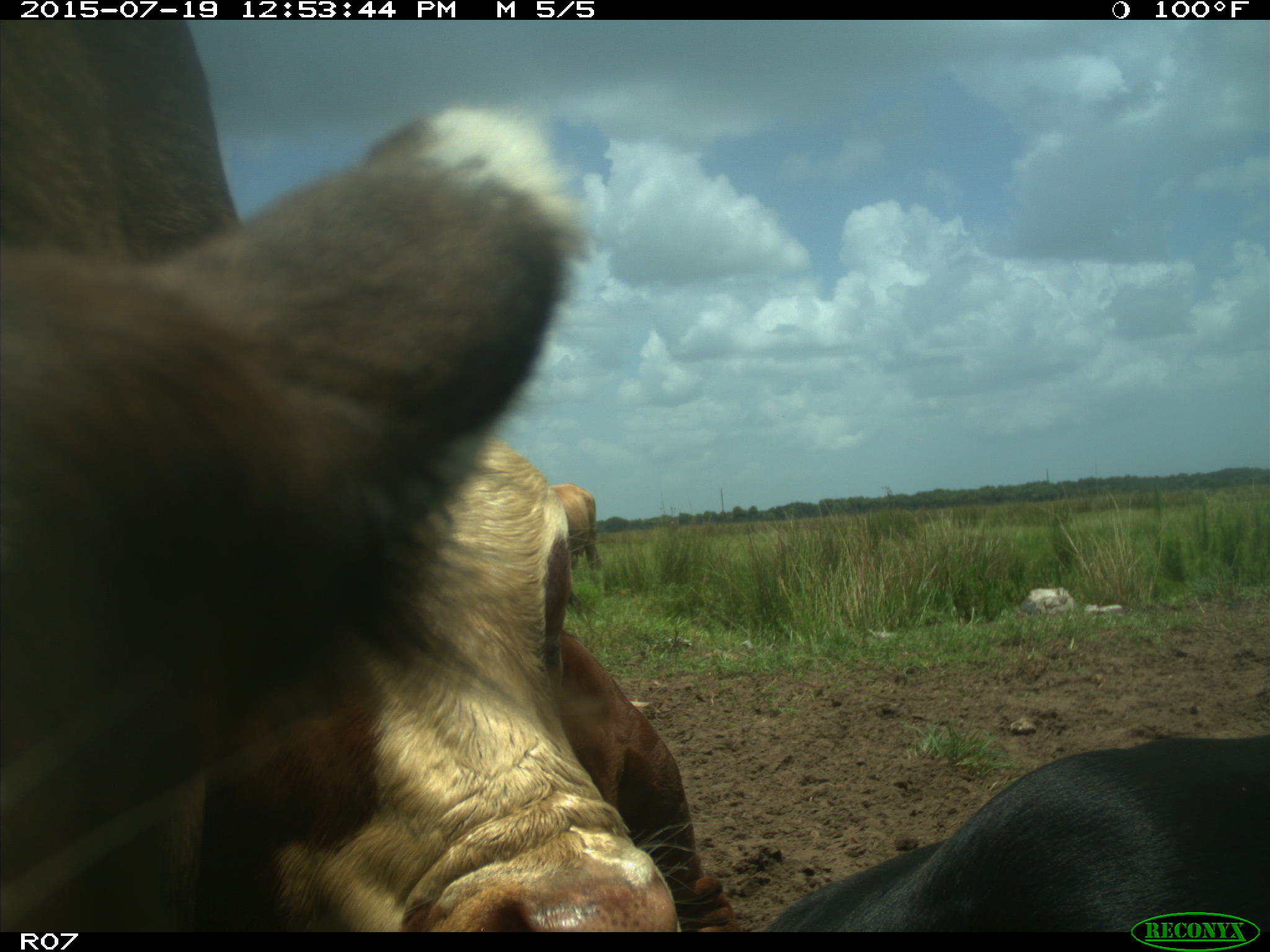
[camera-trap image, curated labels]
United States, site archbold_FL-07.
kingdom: Animalia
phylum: Chordata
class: Mammalia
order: Artiodactyla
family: Bovidae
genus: Bos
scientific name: Bos taurus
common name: domestic cow